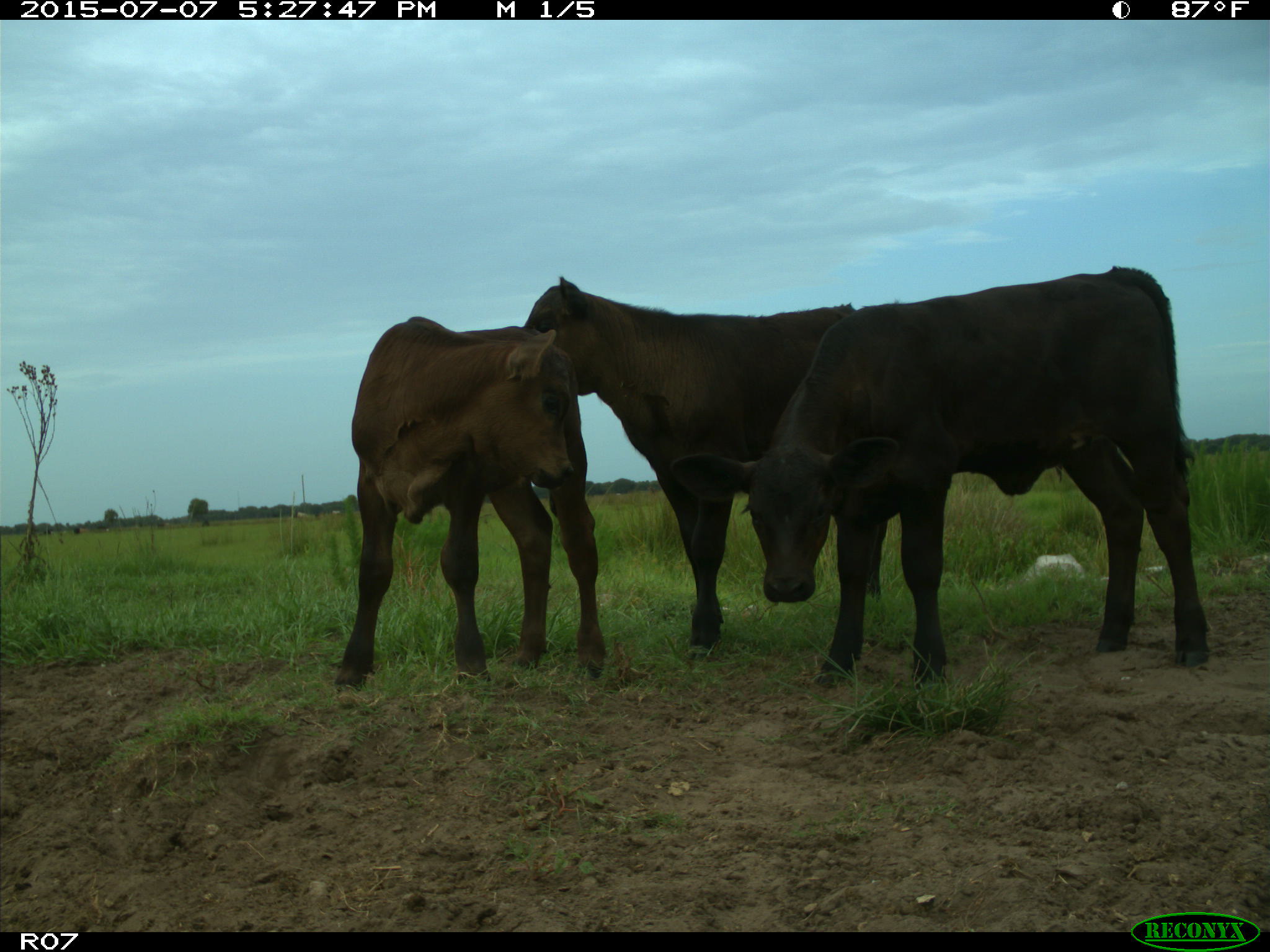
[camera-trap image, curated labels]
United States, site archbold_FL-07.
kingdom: Animalia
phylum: Chordata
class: Mammalia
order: Artiodactyla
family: Bovidae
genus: Bos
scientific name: Bos taurus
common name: domestic cow